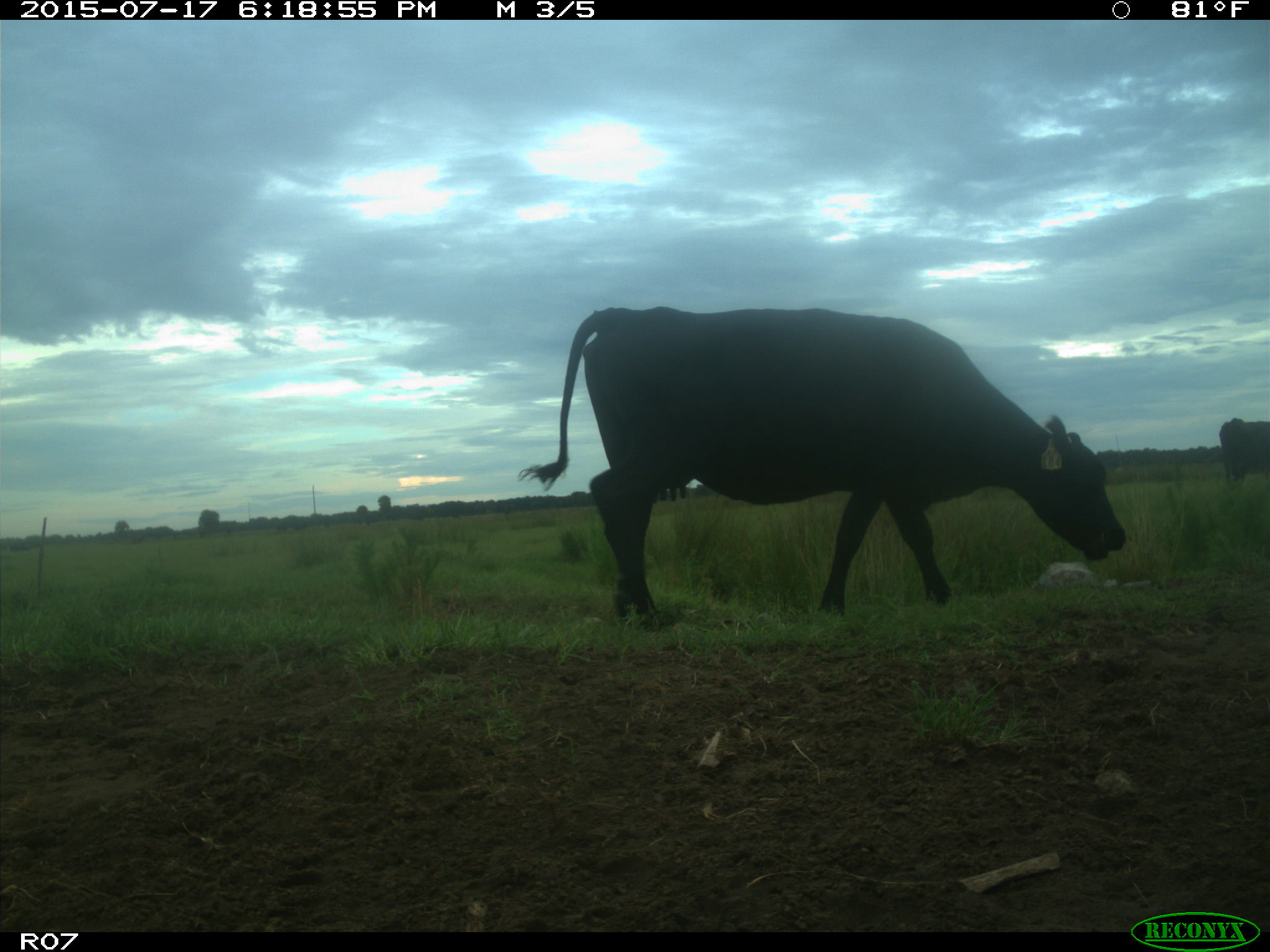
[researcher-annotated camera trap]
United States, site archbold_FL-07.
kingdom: Animalia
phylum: Chordata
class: Mammalia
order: Artiodactyla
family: Bovidae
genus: Bos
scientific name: Bos taurus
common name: domestic cow